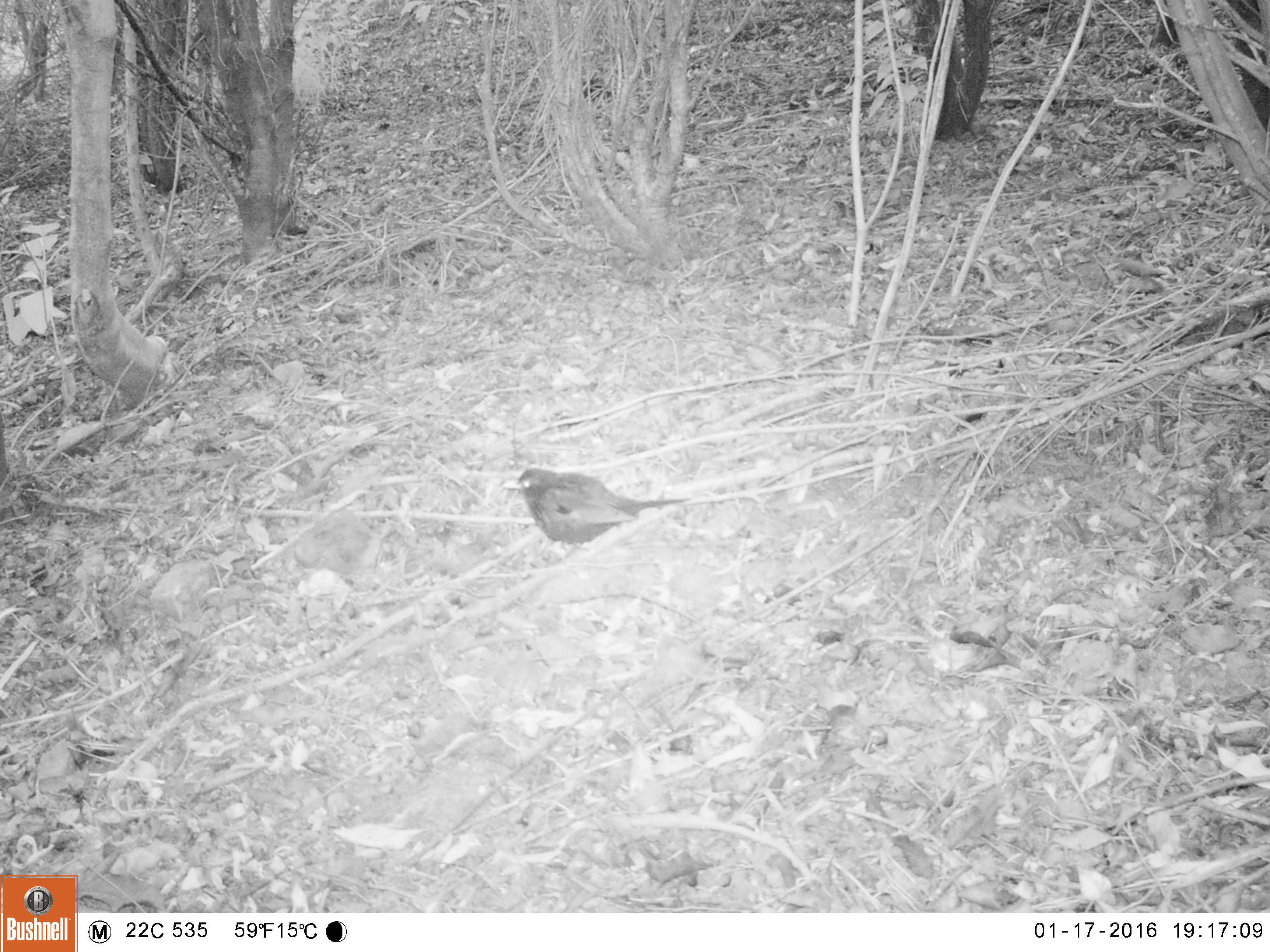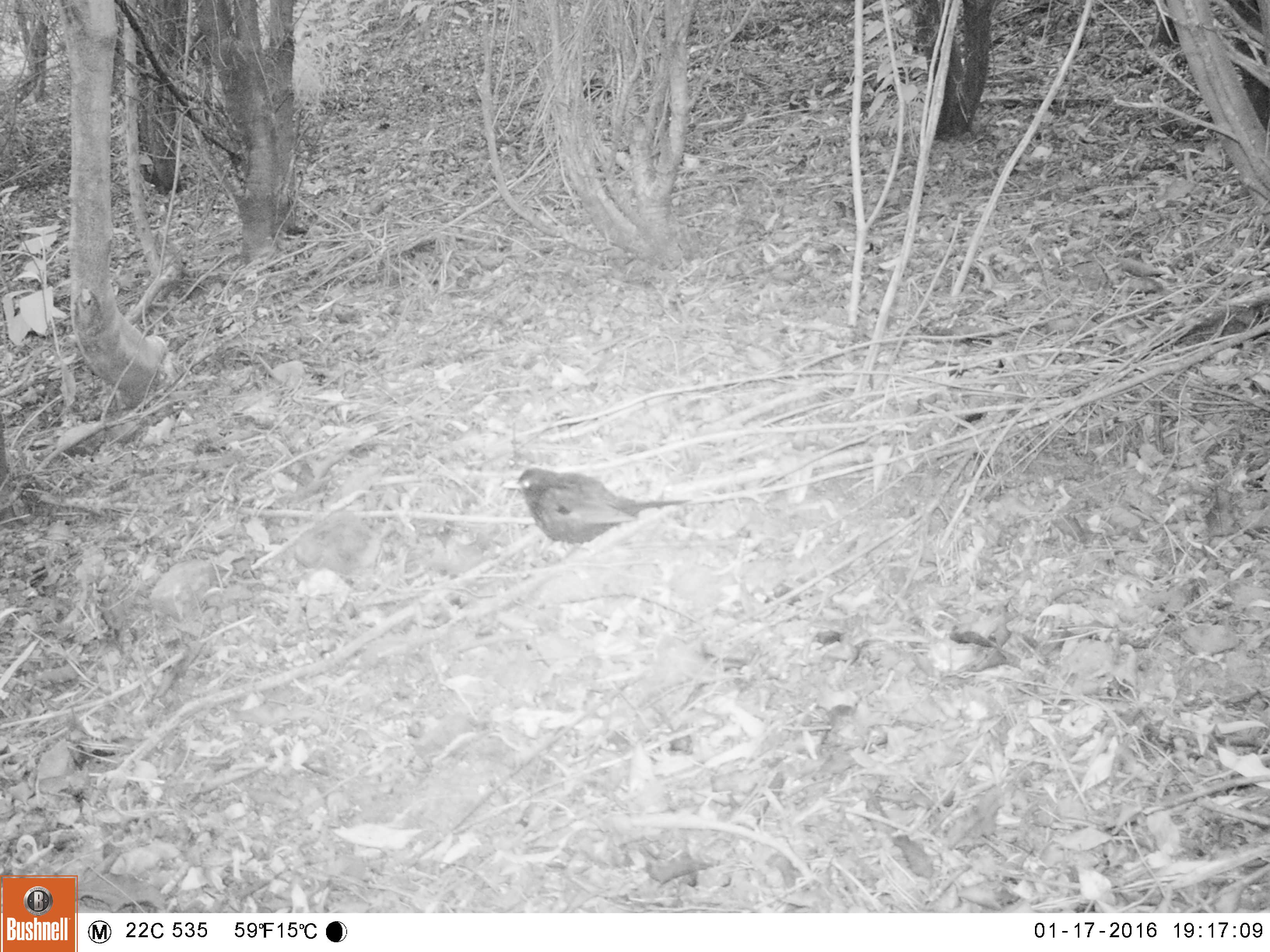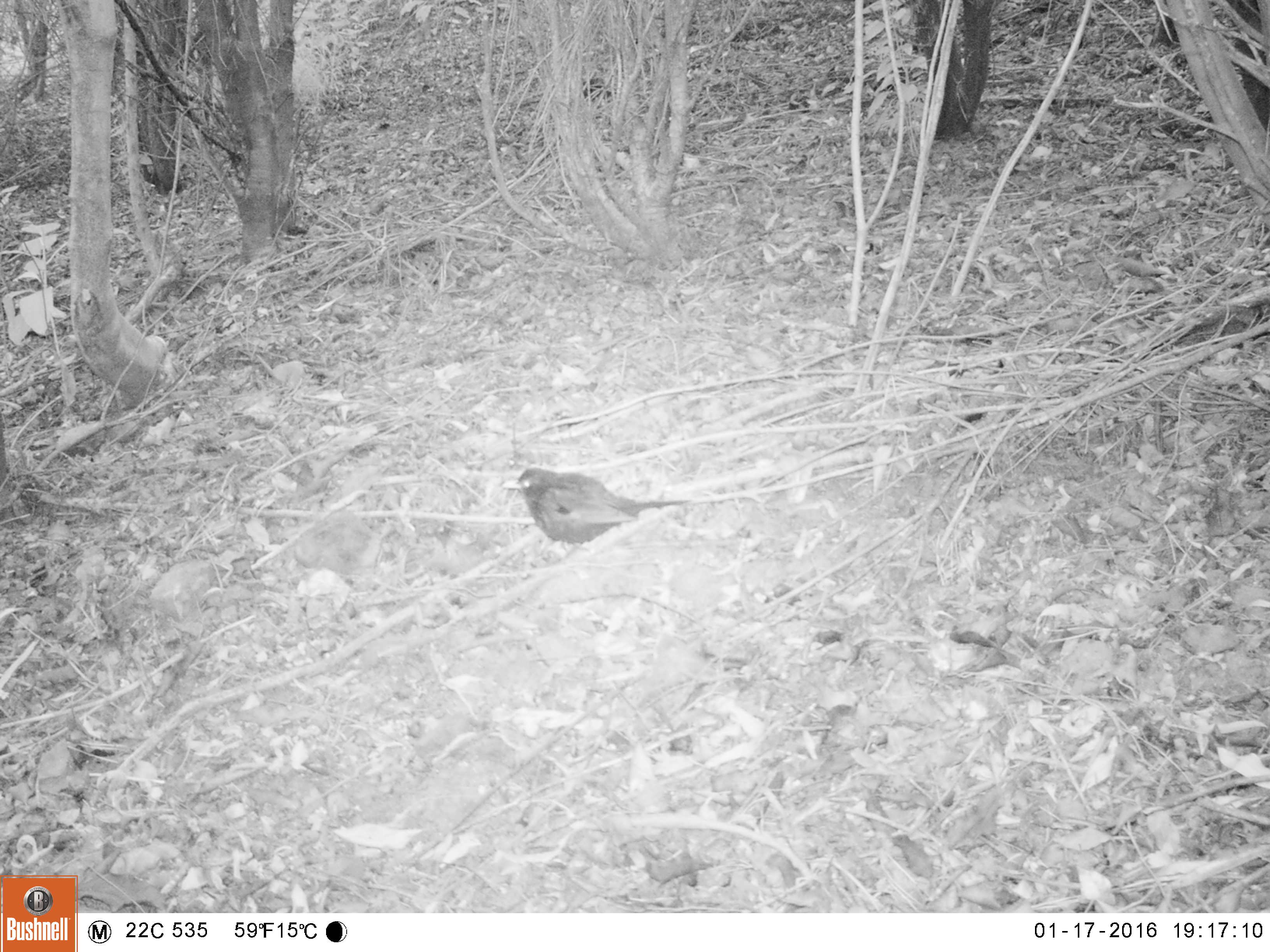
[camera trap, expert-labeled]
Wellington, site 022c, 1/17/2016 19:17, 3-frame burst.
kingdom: Animalia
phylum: Chordata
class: Aves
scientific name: Aves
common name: bird